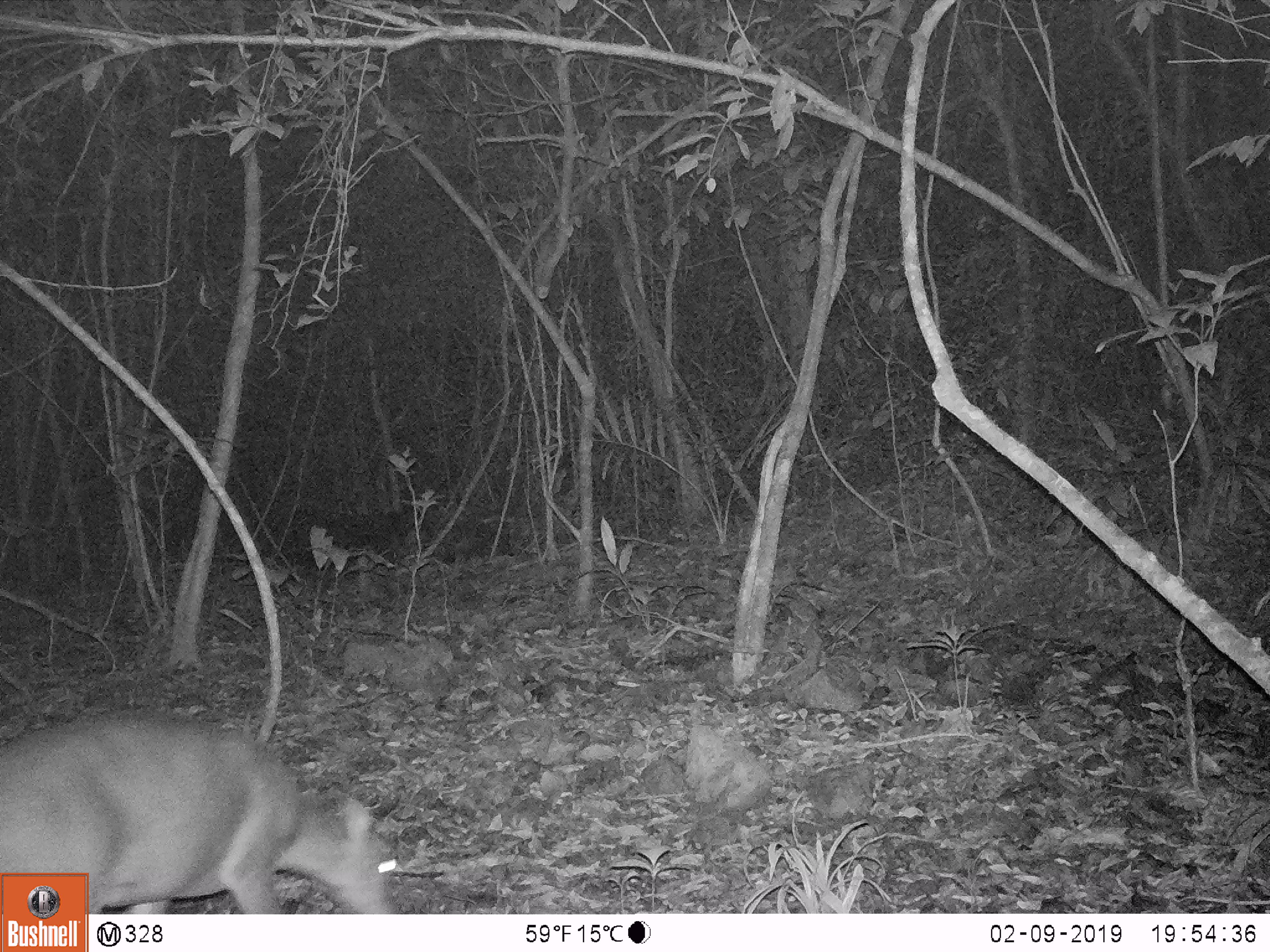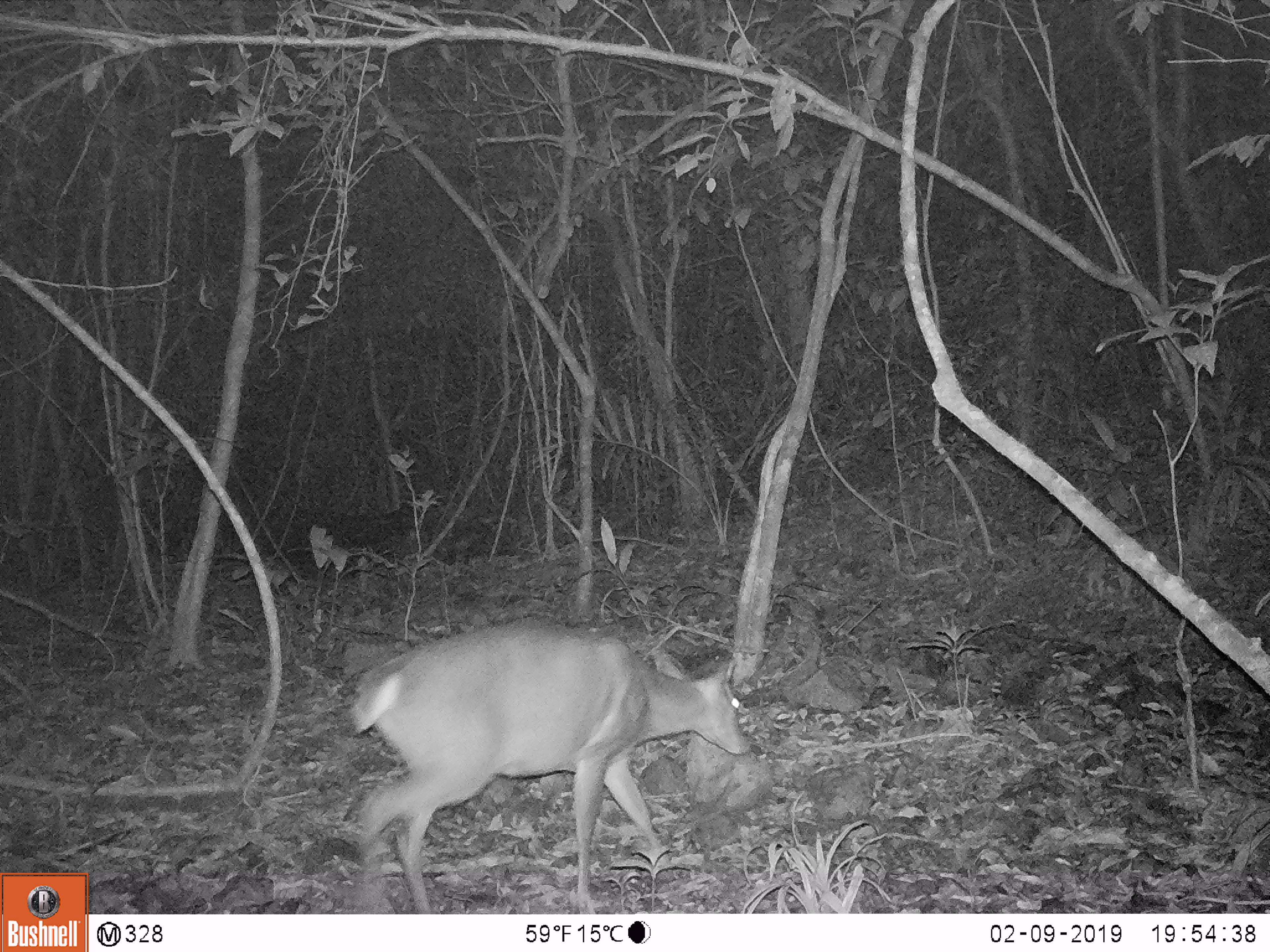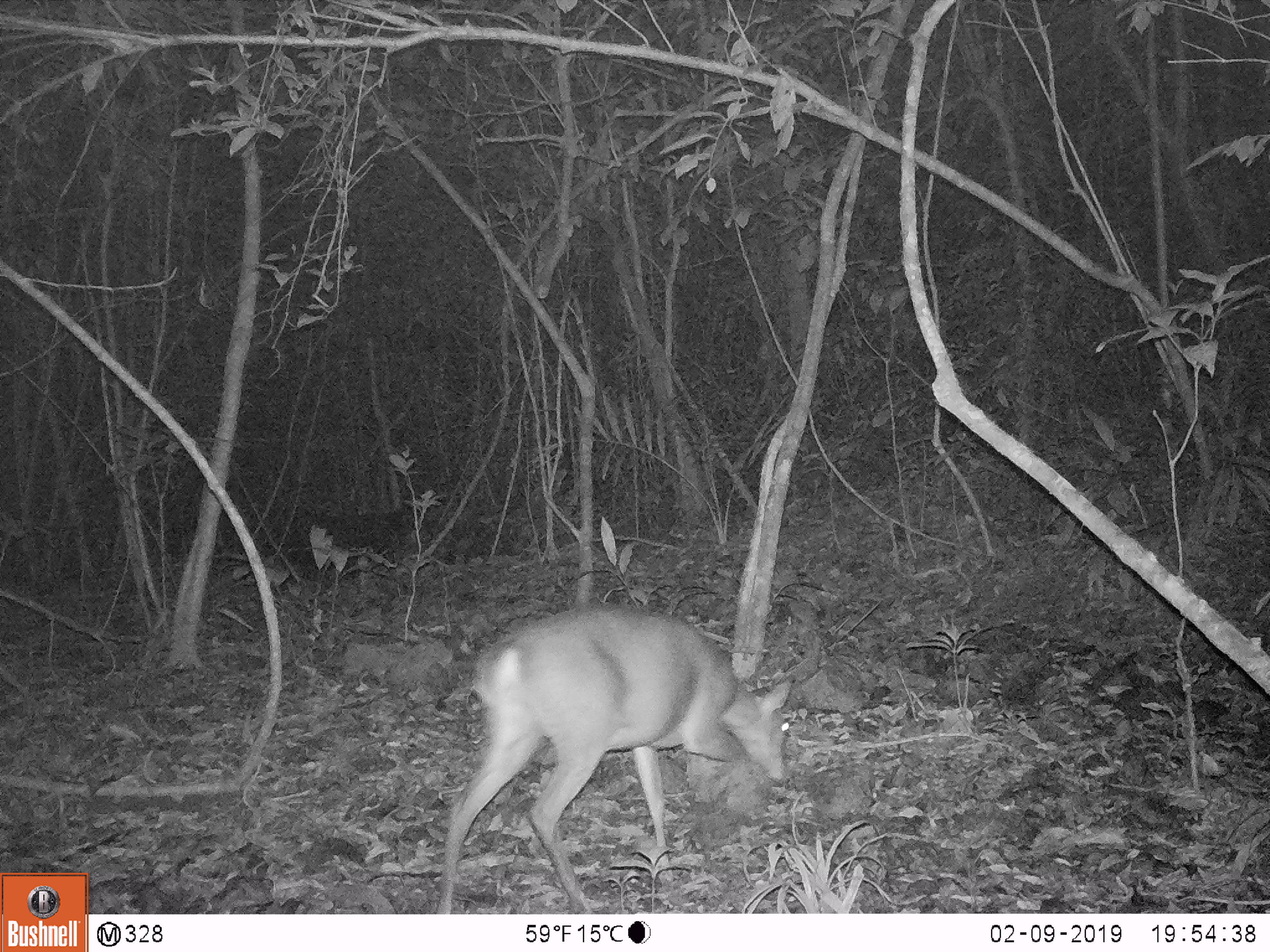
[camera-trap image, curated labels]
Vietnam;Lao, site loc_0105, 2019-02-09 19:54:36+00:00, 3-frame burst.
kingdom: Animalia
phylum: Chordata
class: Mammalia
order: Artiodactyla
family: Cervidae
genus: Muntiacus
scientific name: Muntiacus vuquangensis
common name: large-antlered muntjac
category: large antlered muntjac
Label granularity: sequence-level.